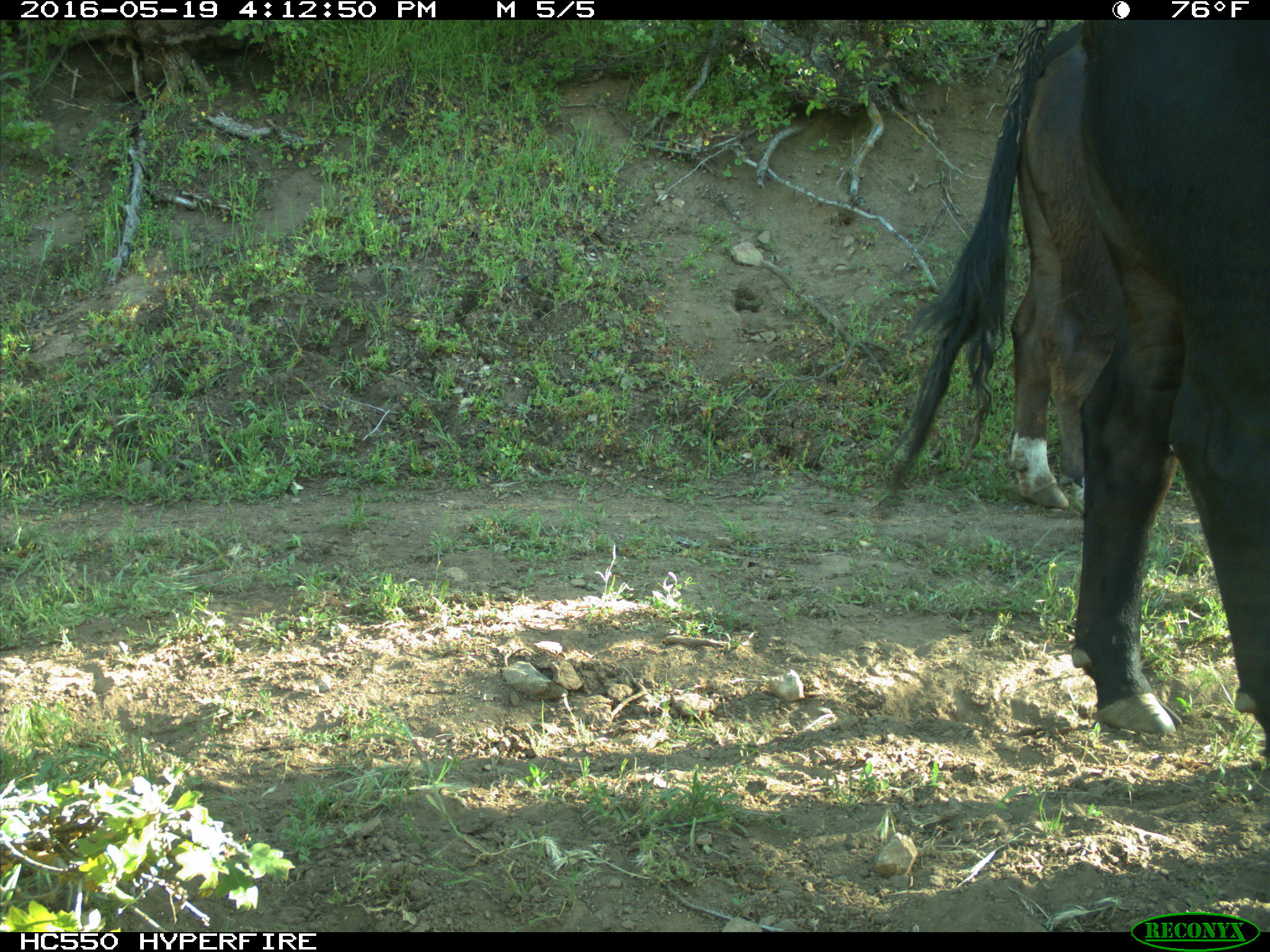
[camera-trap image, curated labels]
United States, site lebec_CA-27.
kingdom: Animalia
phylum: Chordata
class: Mammalia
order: Artiodactyla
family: Bovidae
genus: Bos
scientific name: Bos taurus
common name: domestic cow